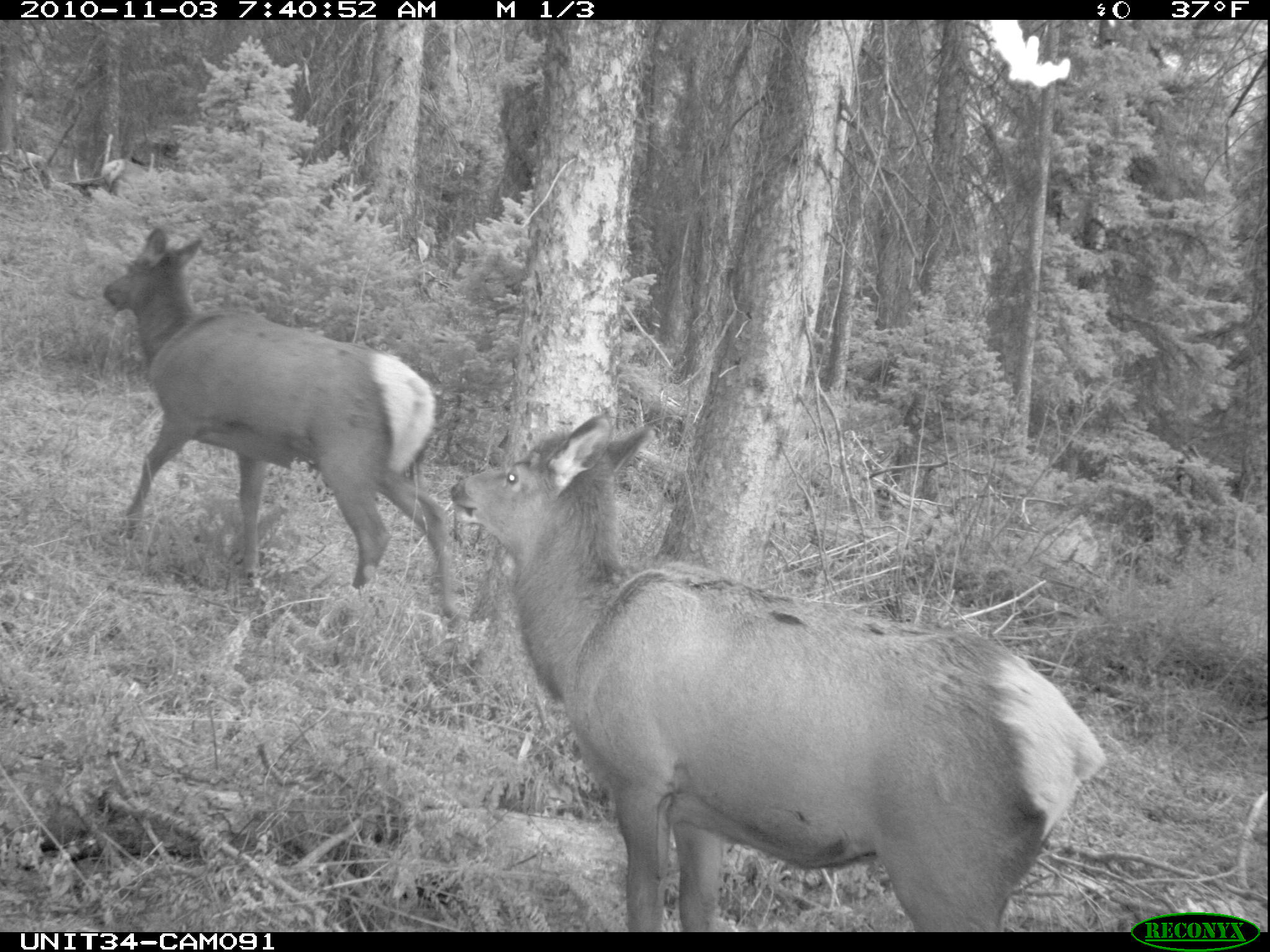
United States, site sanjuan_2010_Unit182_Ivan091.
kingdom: Animalia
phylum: Chordata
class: Mammalia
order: Artiodactyla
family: Cervidae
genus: Cervus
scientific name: Cervus elaphus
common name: red deer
Cervus elaphus (red deer).